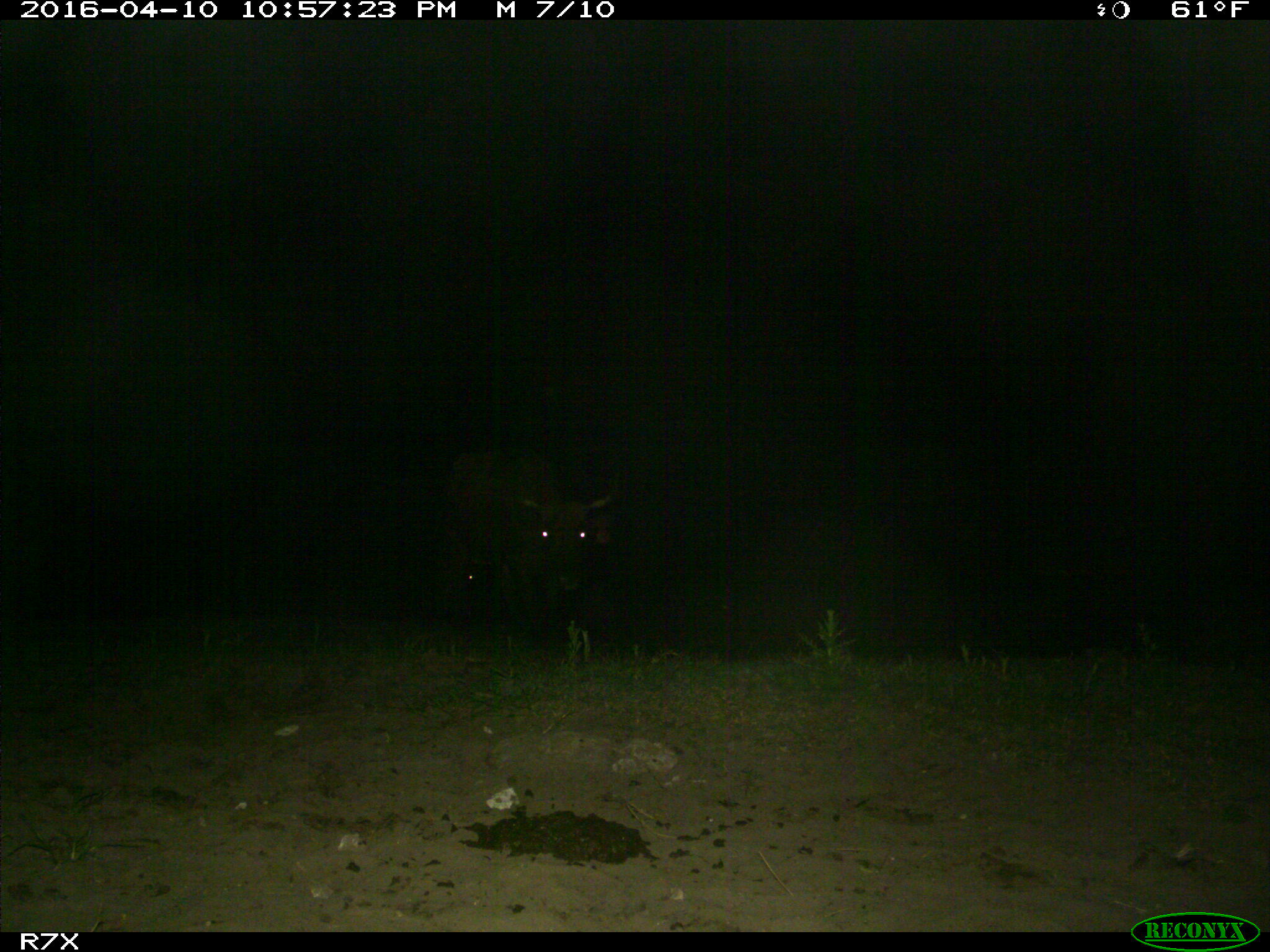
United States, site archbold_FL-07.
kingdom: Animalia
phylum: Chordata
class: Mammalia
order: Artiodactyla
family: Bovidae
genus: Bos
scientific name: Bos taurus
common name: domestic cow